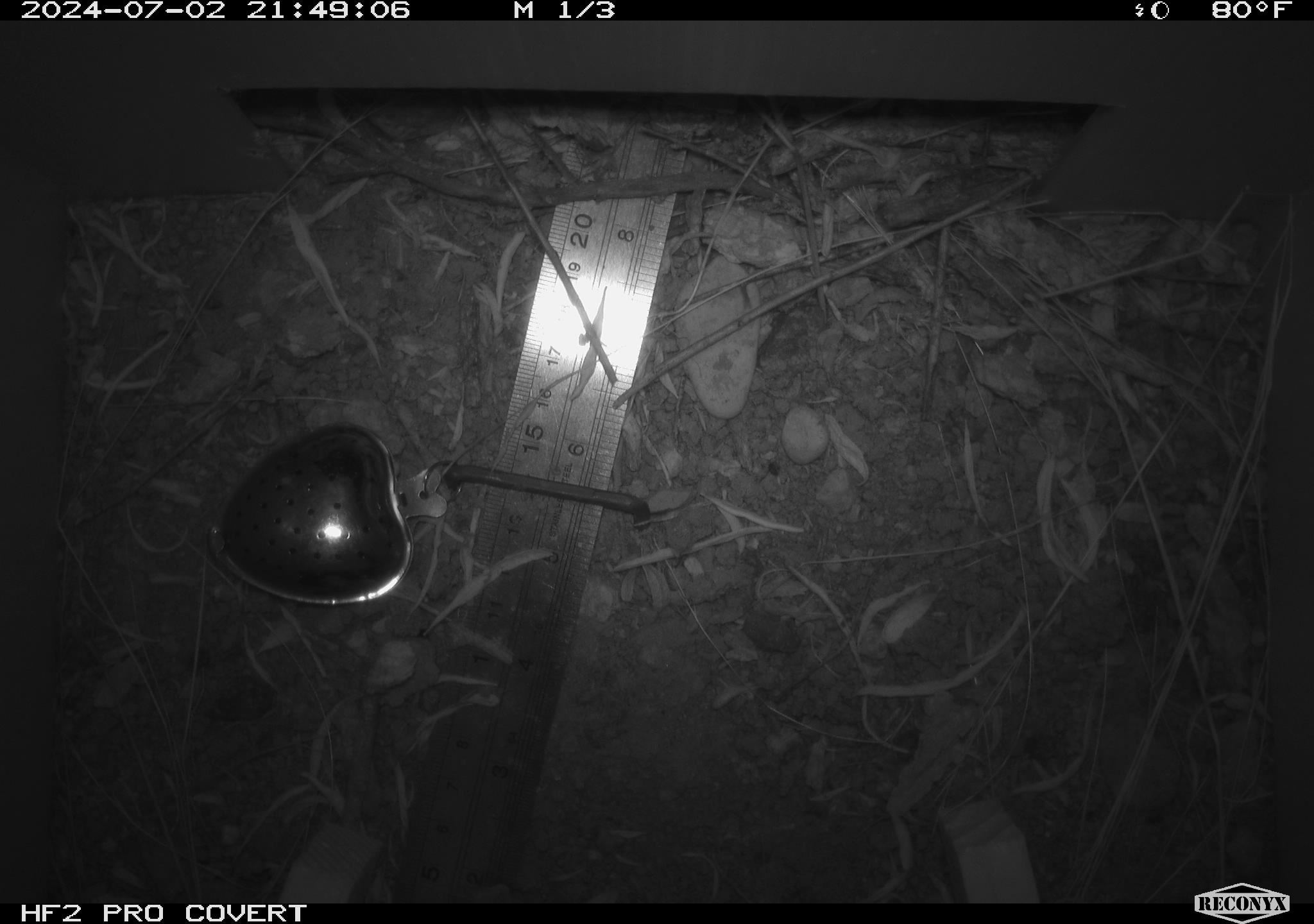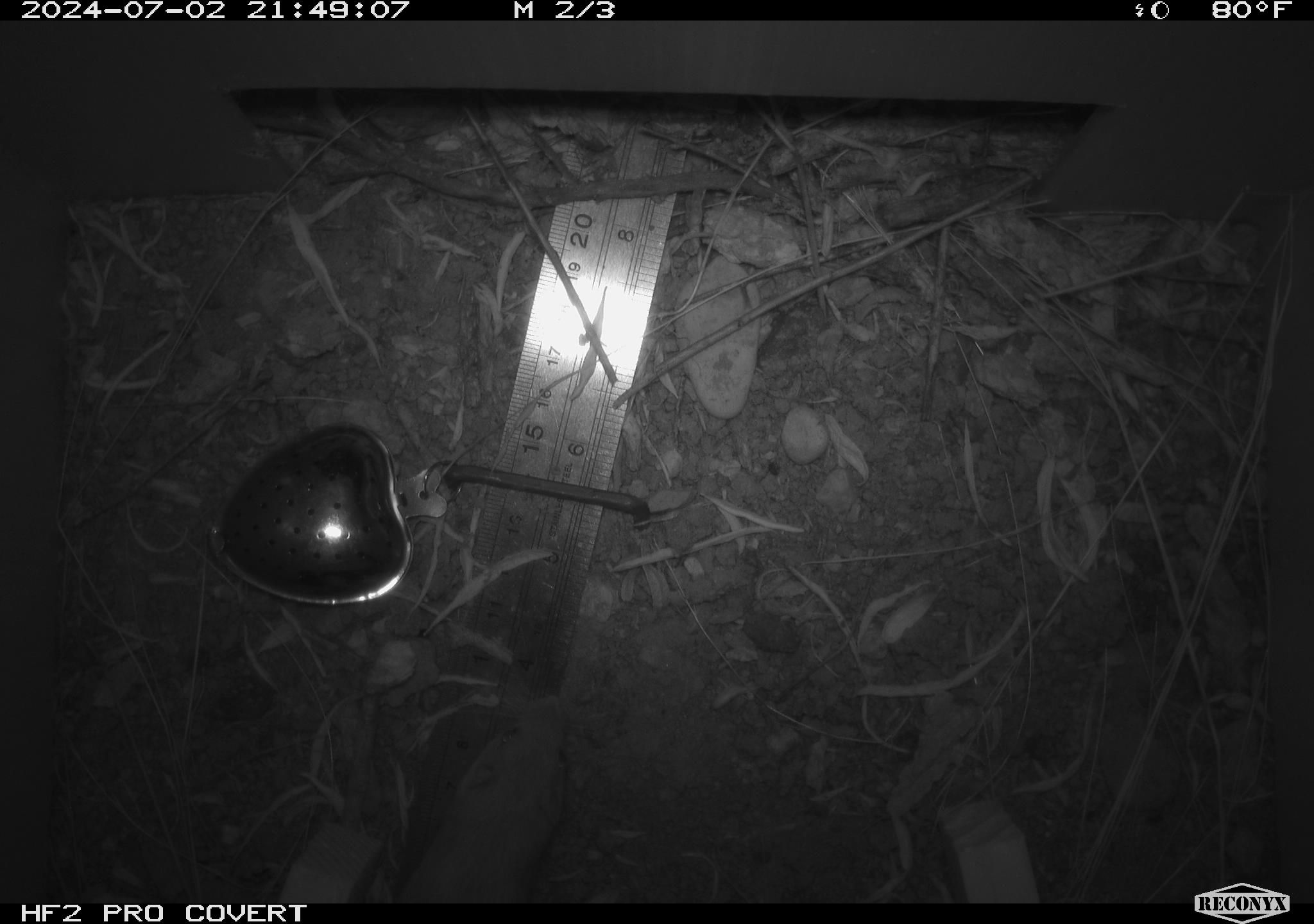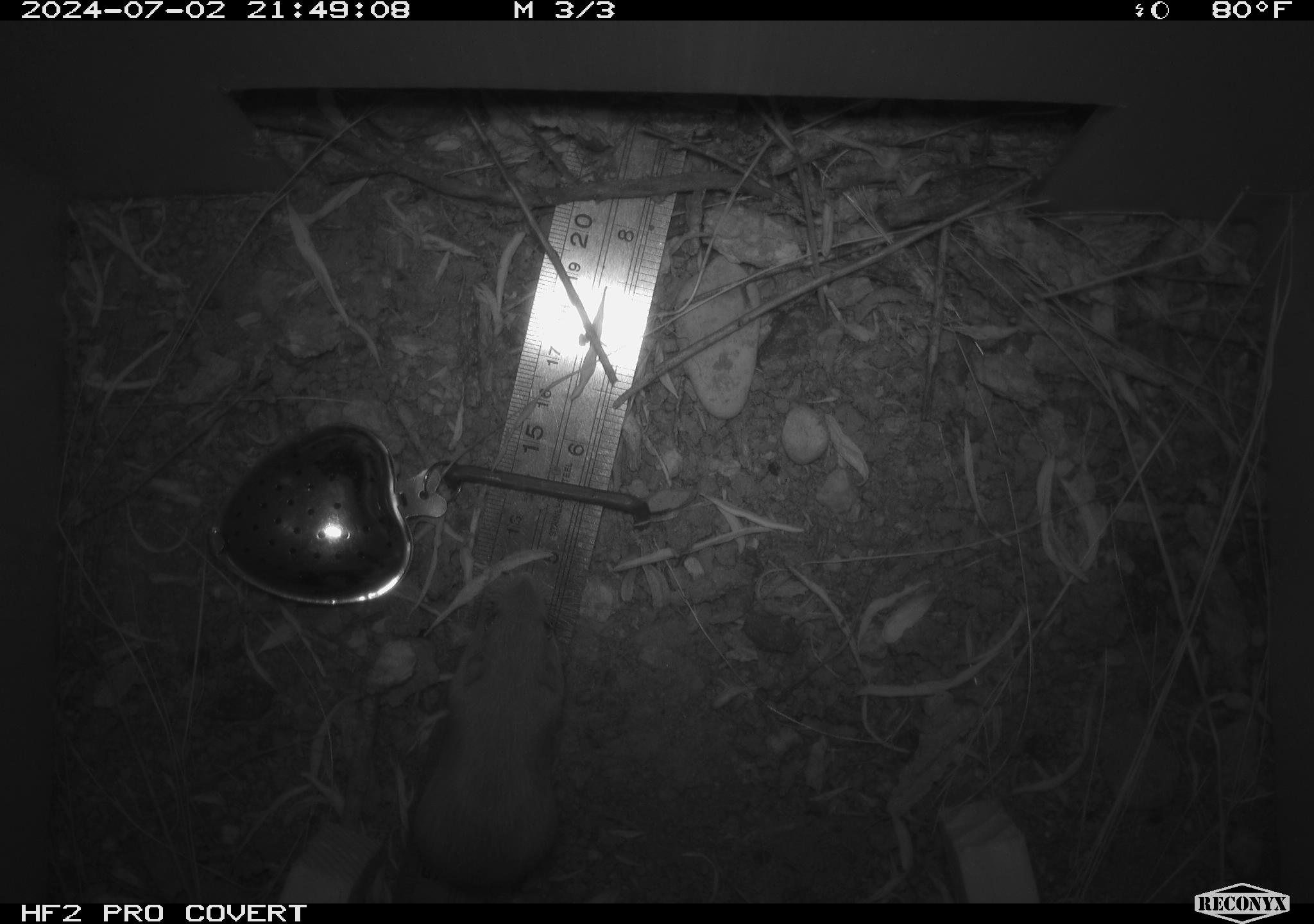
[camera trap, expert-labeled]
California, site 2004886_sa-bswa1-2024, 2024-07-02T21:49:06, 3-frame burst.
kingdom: Animalia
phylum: Chordata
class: Mammalia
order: Rodentia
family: Heteromyidae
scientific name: Heteromyidae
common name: kangaroo rats and pocket mice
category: heteromyidae family